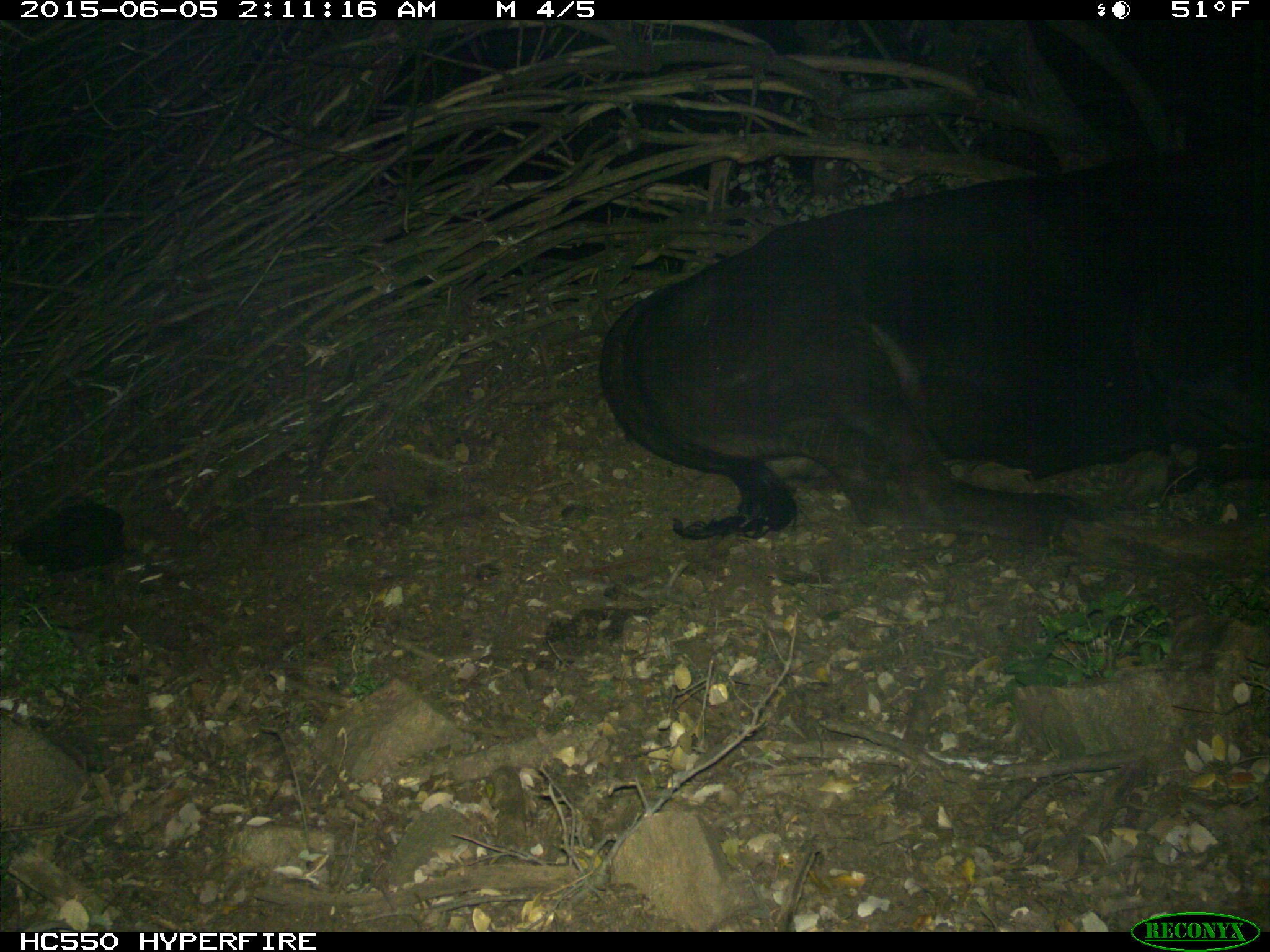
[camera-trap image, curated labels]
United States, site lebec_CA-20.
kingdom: Animalia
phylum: Chordata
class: Mammalia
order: Artiodactyla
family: Bovidae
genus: Bos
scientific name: Bos taurus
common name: domestic cow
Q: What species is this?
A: Bos taurus (domestic cow).